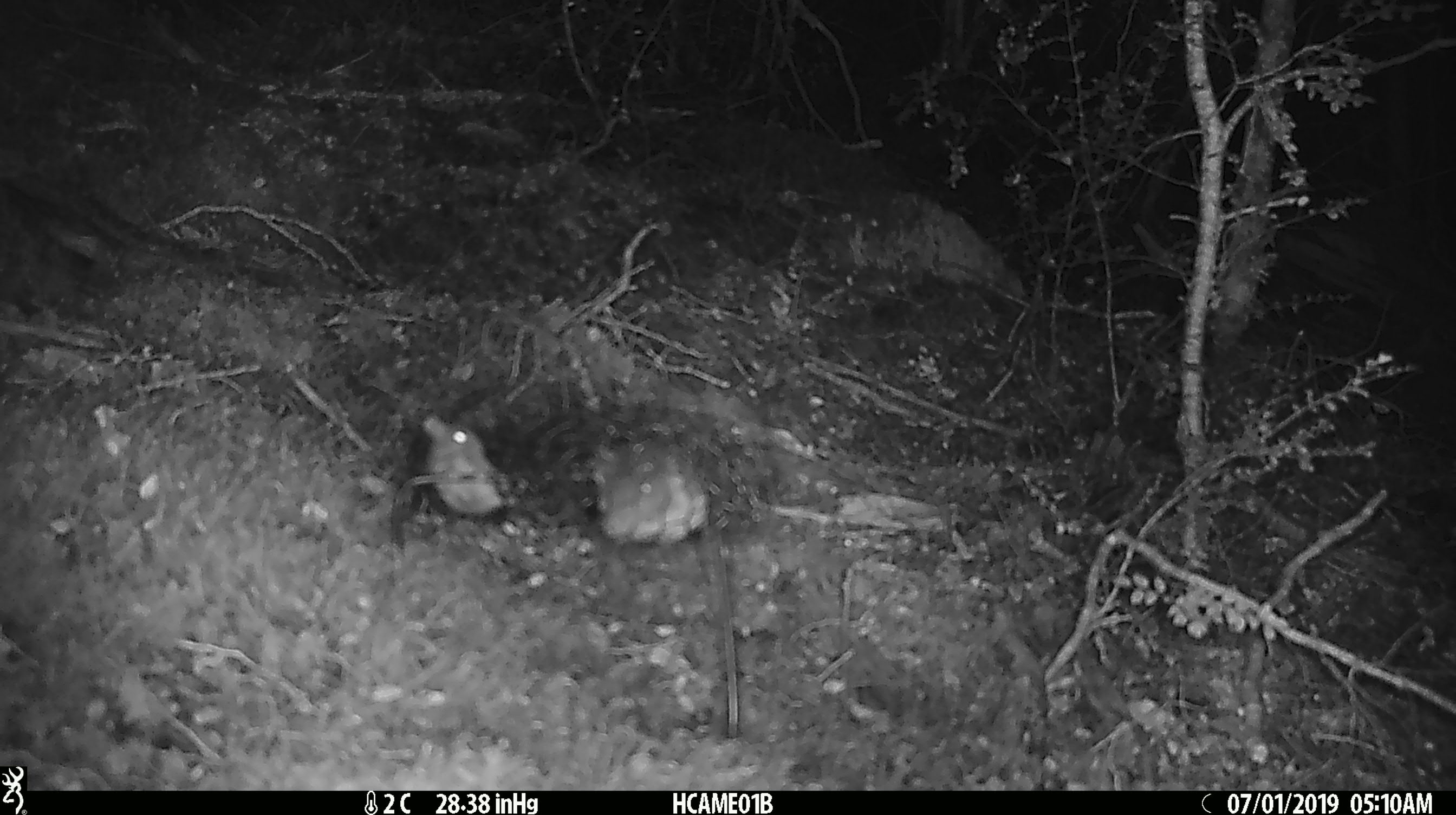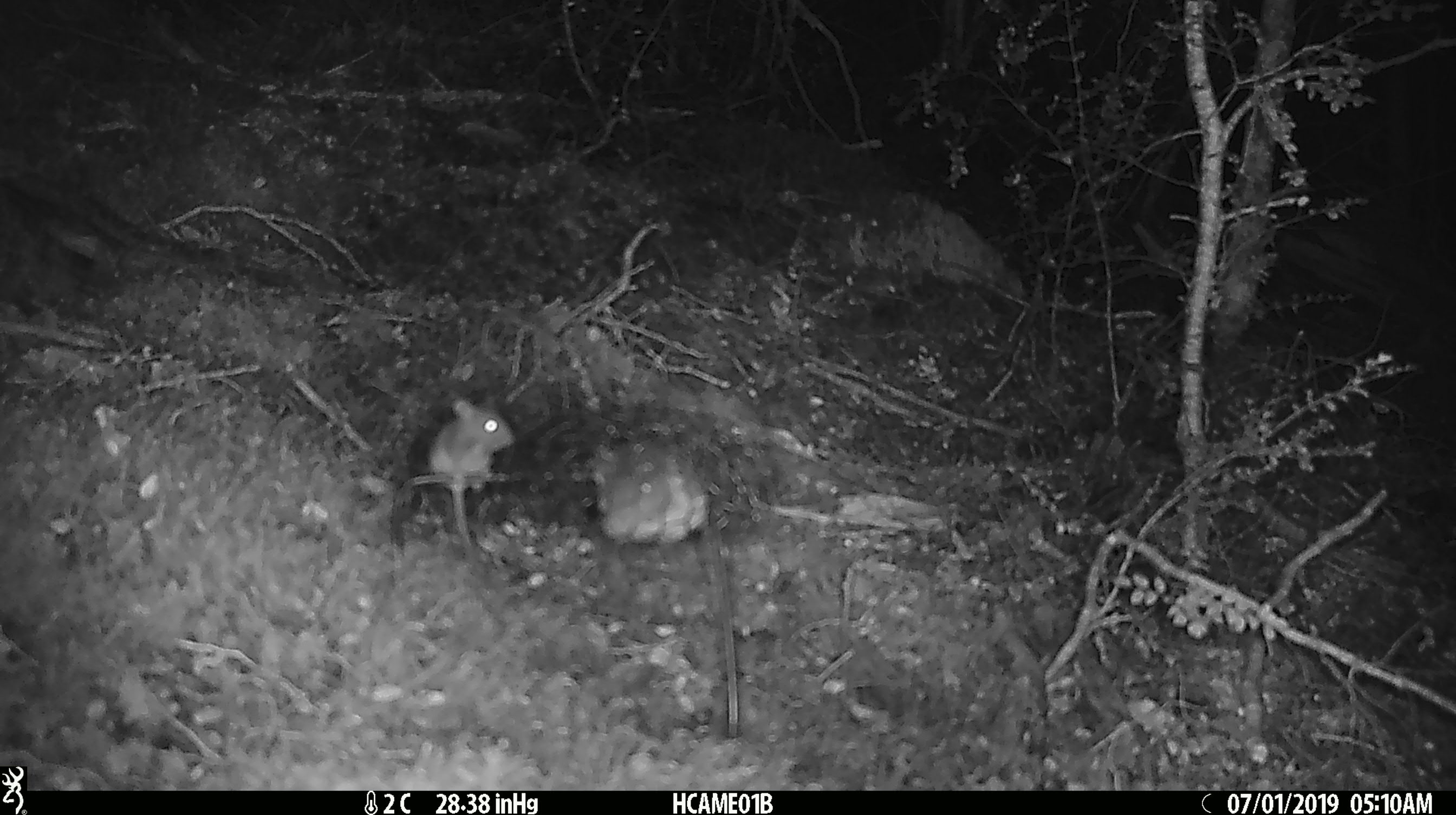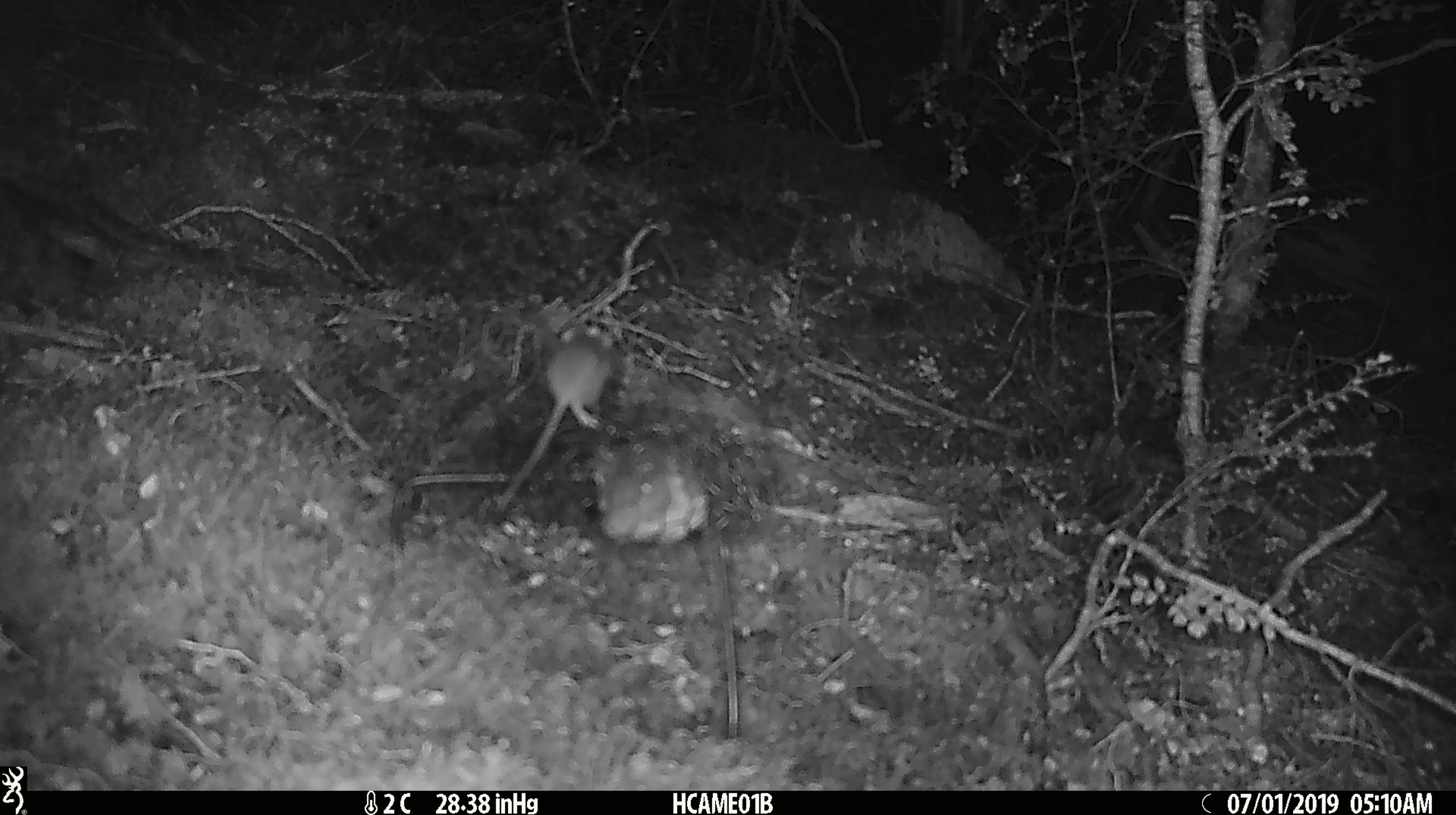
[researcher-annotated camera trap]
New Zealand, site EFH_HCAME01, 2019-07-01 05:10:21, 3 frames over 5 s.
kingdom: Animalia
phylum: Chordata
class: Mammalia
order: Rodentia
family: Muridae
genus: Mus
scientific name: Mus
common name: mouse